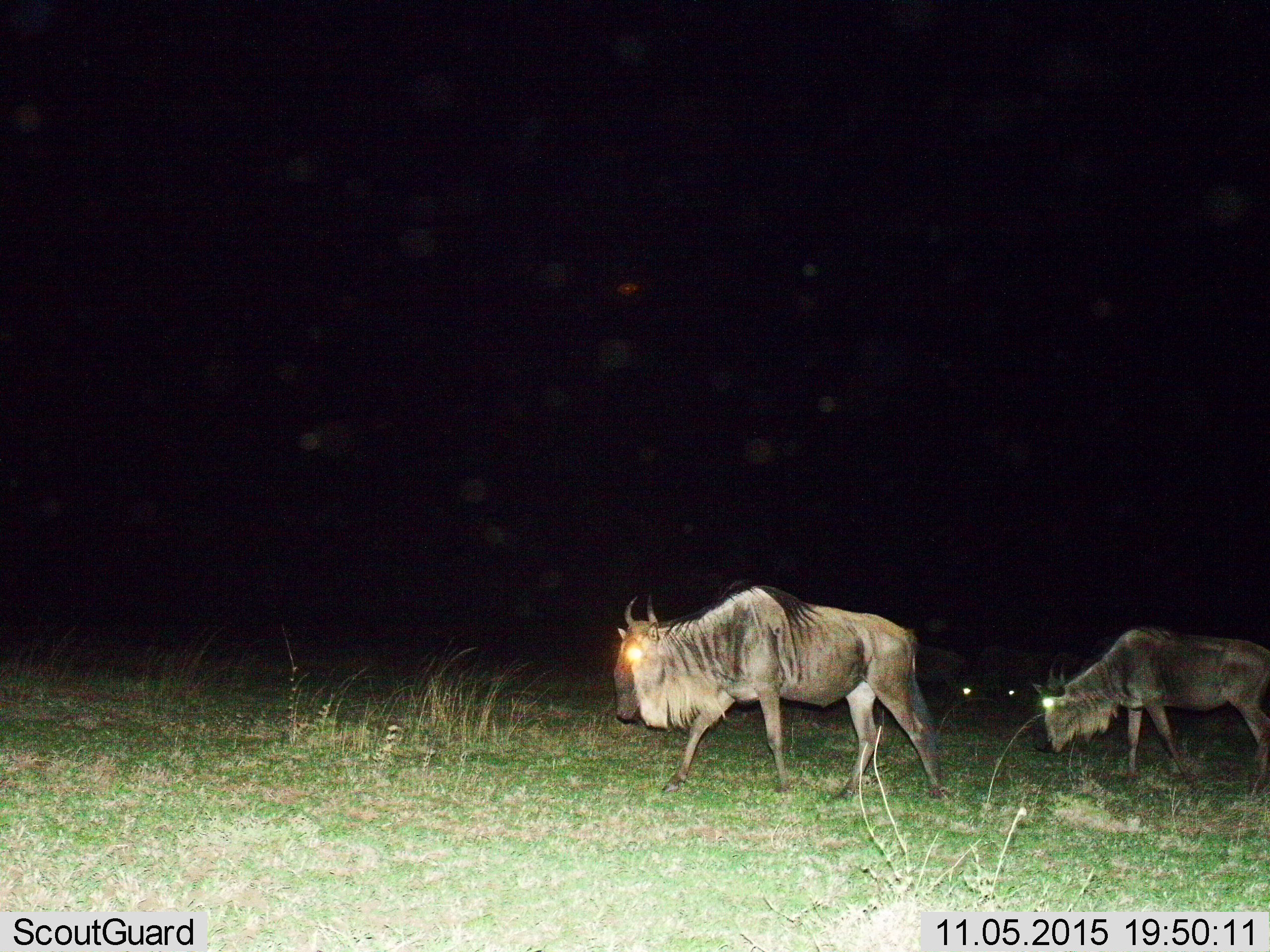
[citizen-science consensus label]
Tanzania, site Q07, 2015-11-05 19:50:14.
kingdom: Animalia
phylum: Chordata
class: Mammalia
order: Artiodactyla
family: Bovidae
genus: Connochaetes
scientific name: Connochaetes taurinus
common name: blue wildebeest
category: wildebeest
Wildebeest (blue wildebeest) (Connochaetes taurinus), count 4. Behavior (volunteer vote fractions): standing 14%, resting 0%, moving 86%, interacting 0%. Young present (vote fraction): 0%. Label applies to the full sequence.